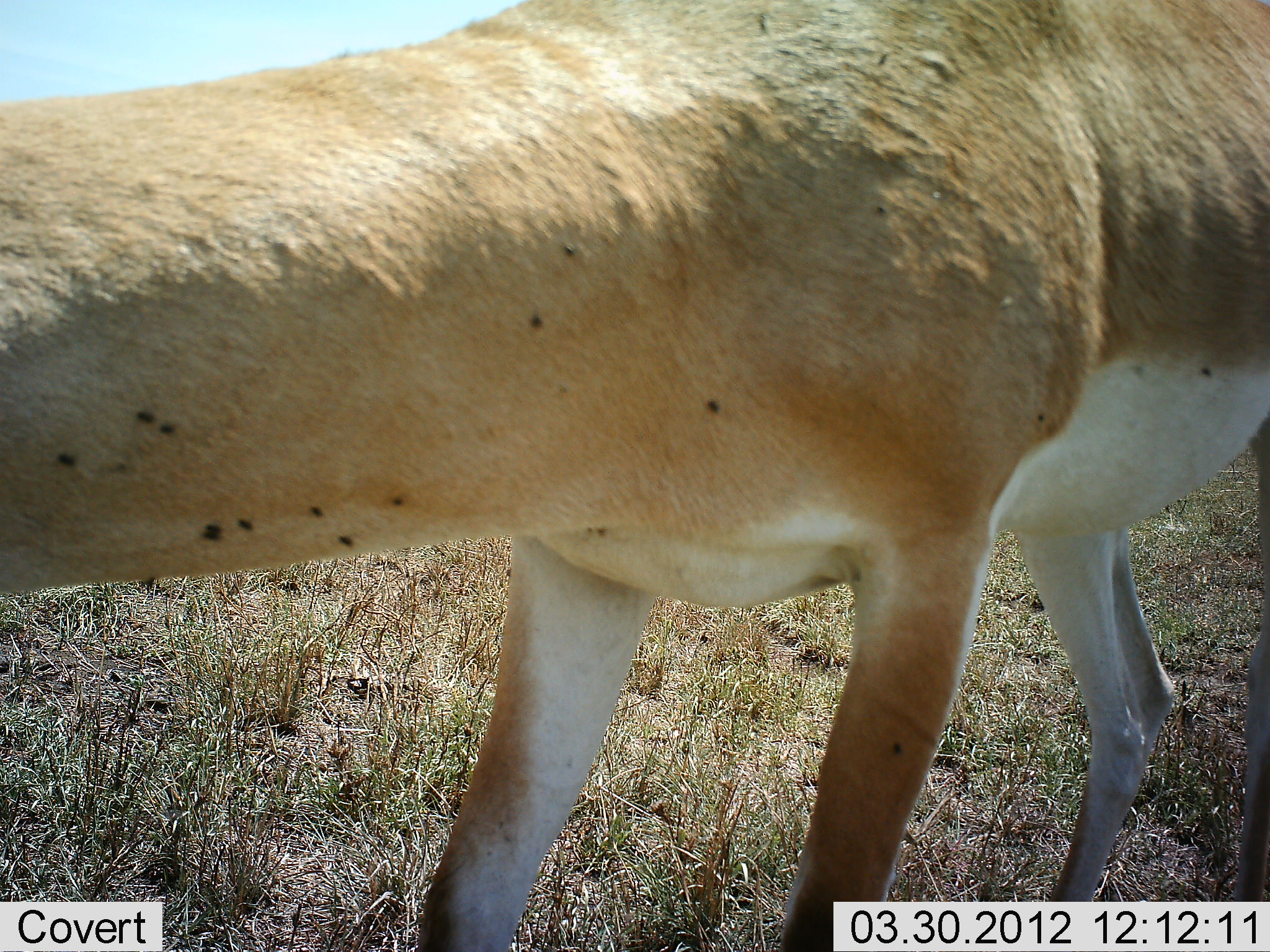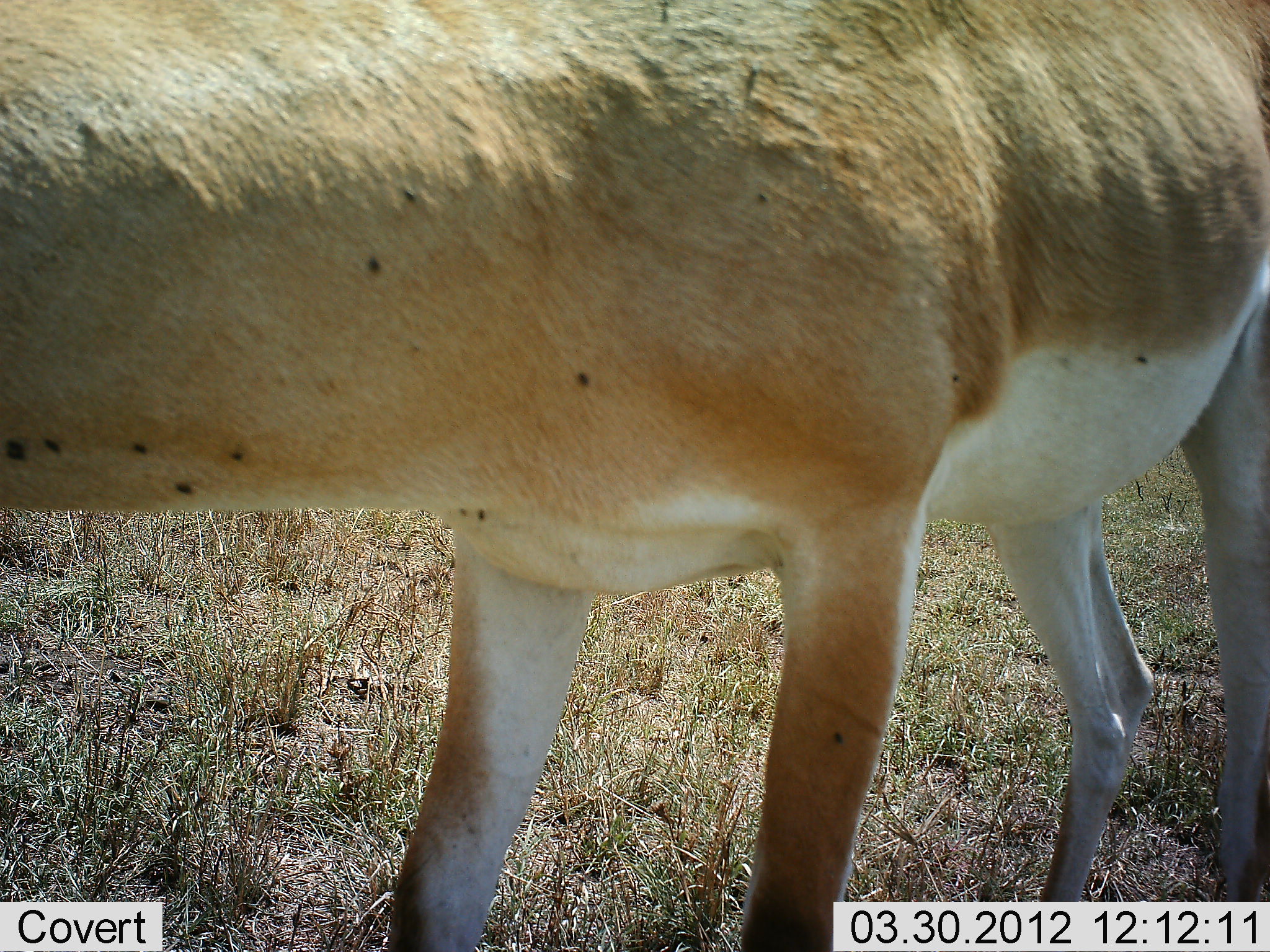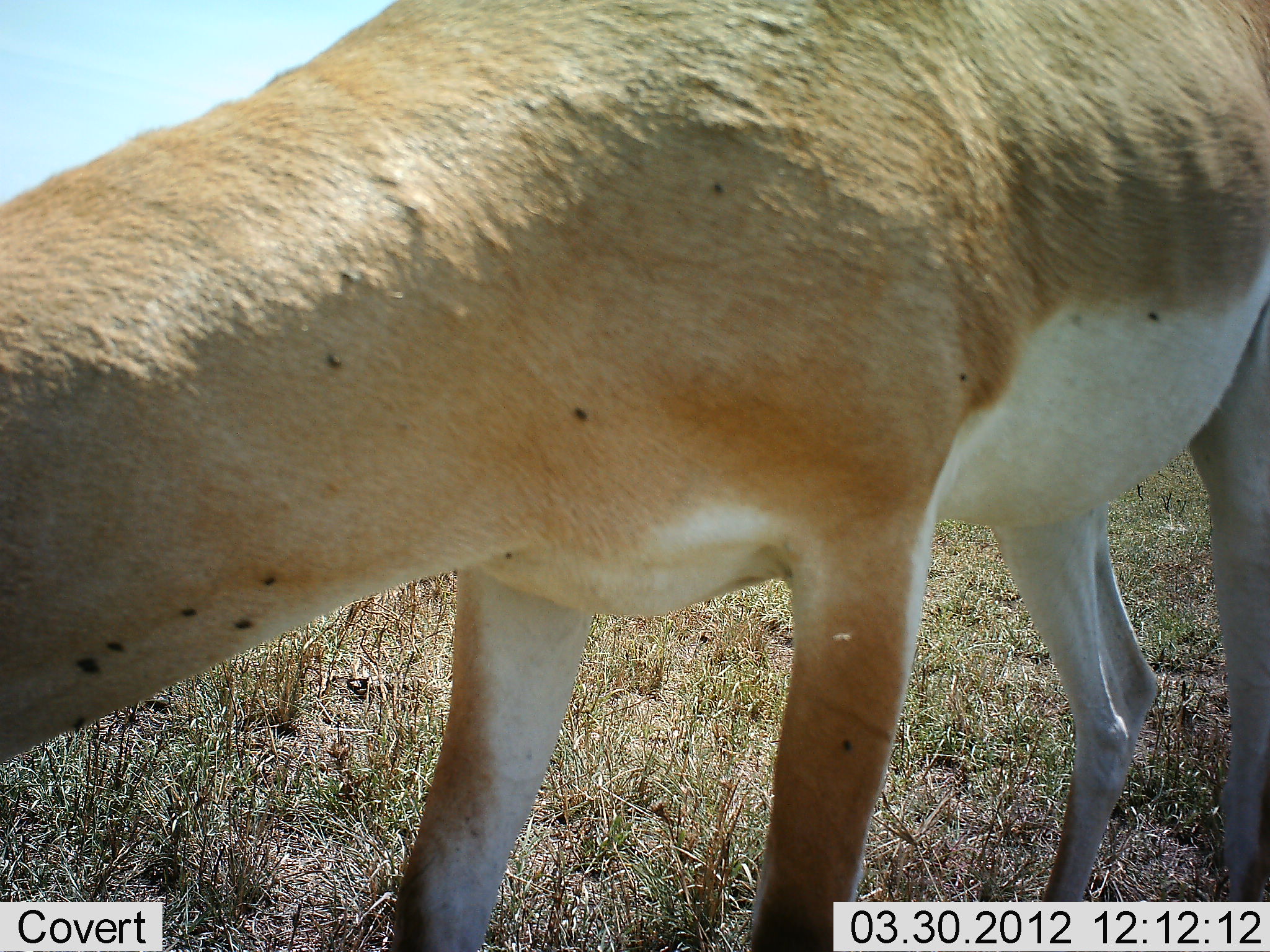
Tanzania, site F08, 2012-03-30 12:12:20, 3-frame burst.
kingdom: Animalia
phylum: Chordata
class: Mammalia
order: Artiodactyla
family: Bovidae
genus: Nanger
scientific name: Nanger granti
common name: grant's gazelle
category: gazellegrants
Gazellegrants (grant's gazelle) (Nanger granti), count 1. Behavior (volunteer vote fractions): standing 100%, resting 0%, moving 5%, interacting 0%. Young present (vote fraction): 0%. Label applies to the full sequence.